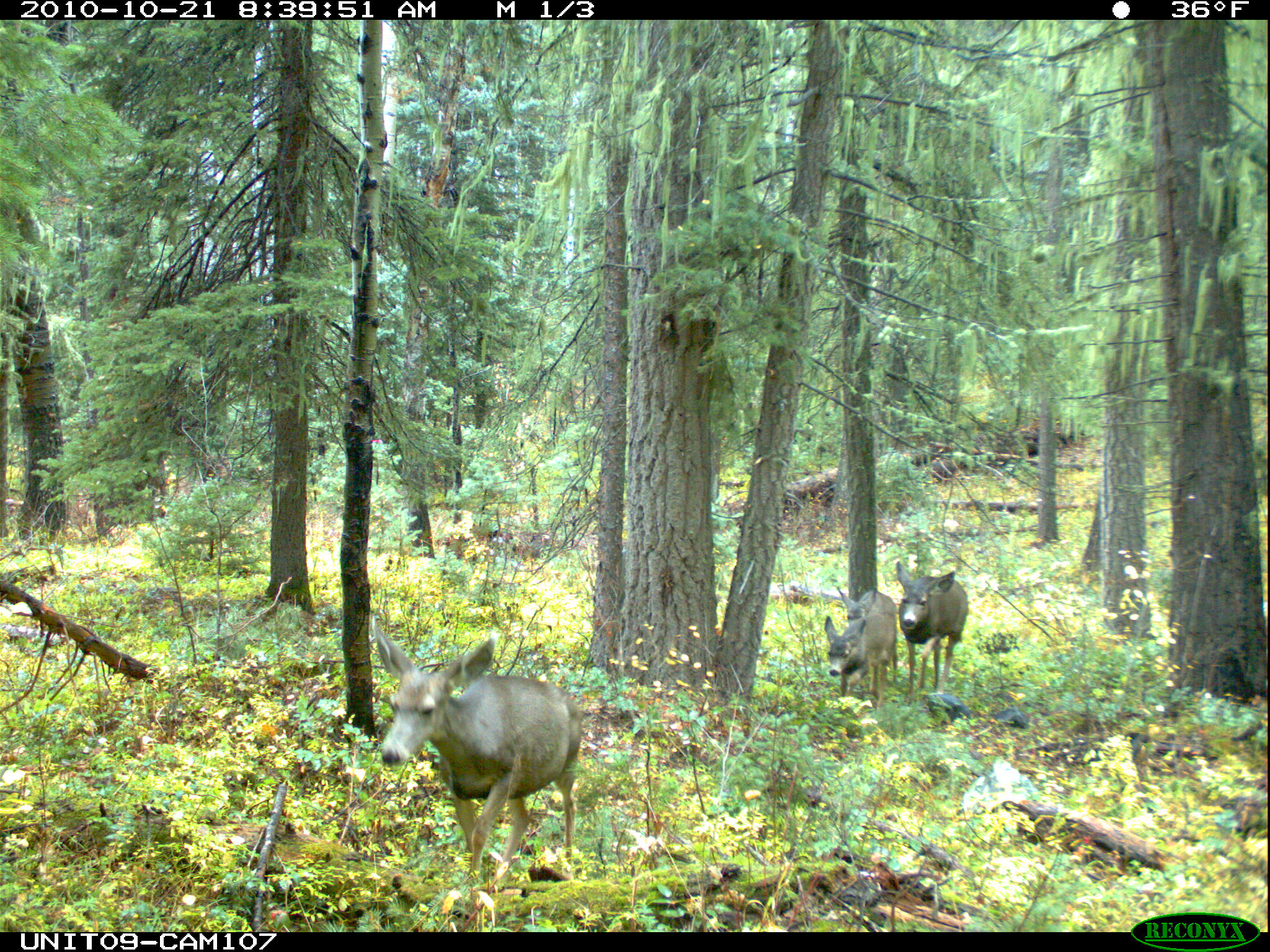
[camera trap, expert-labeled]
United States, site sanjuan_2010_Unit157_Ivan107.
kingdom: Animalia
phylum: Chordata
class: Mammalia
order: Artiodactyla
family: Cervidae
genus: Odocoileus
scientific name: Odocoileus hemionus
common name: mule deer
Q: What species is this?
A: Odocoileus hemionus (mule deer).